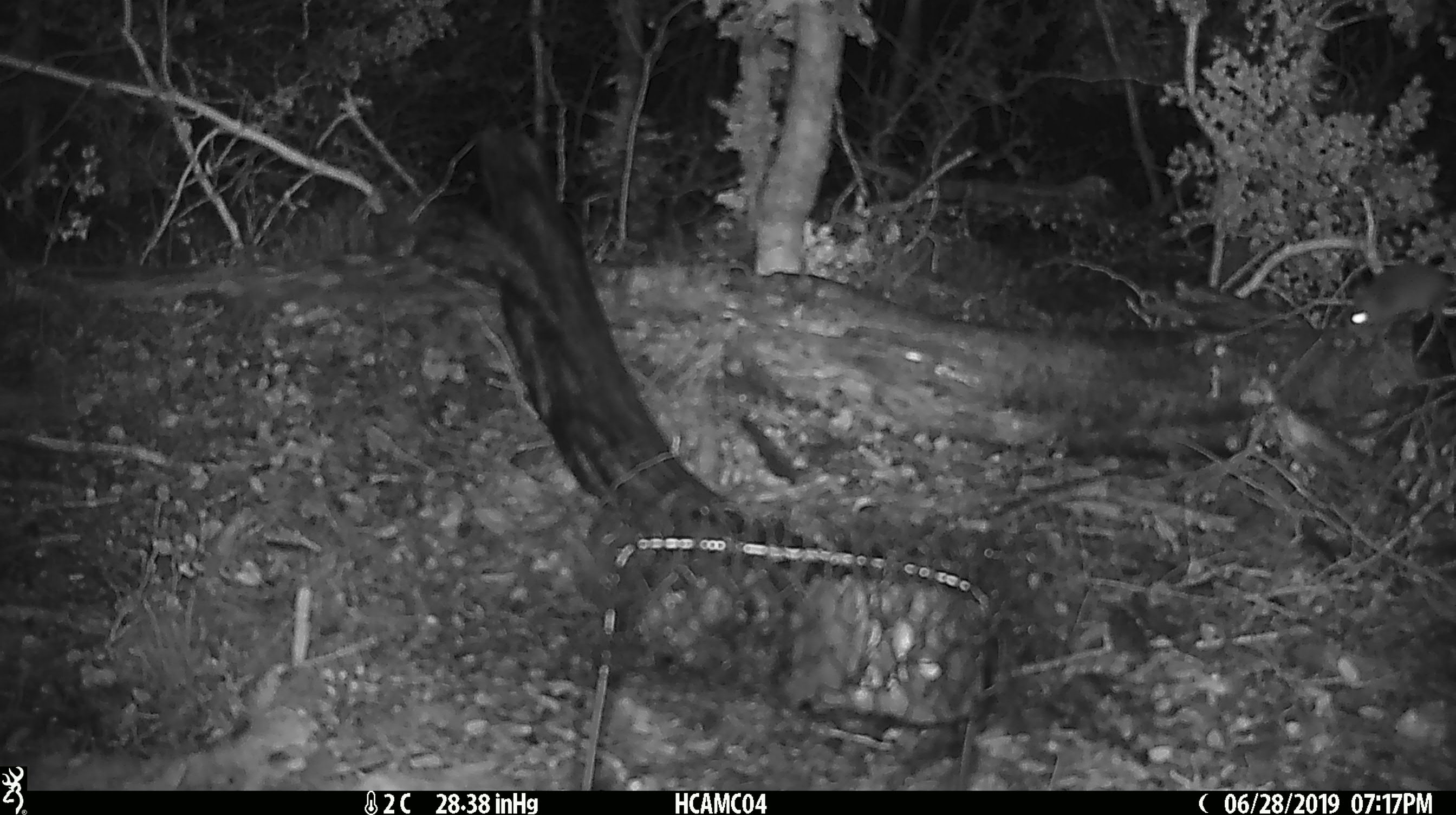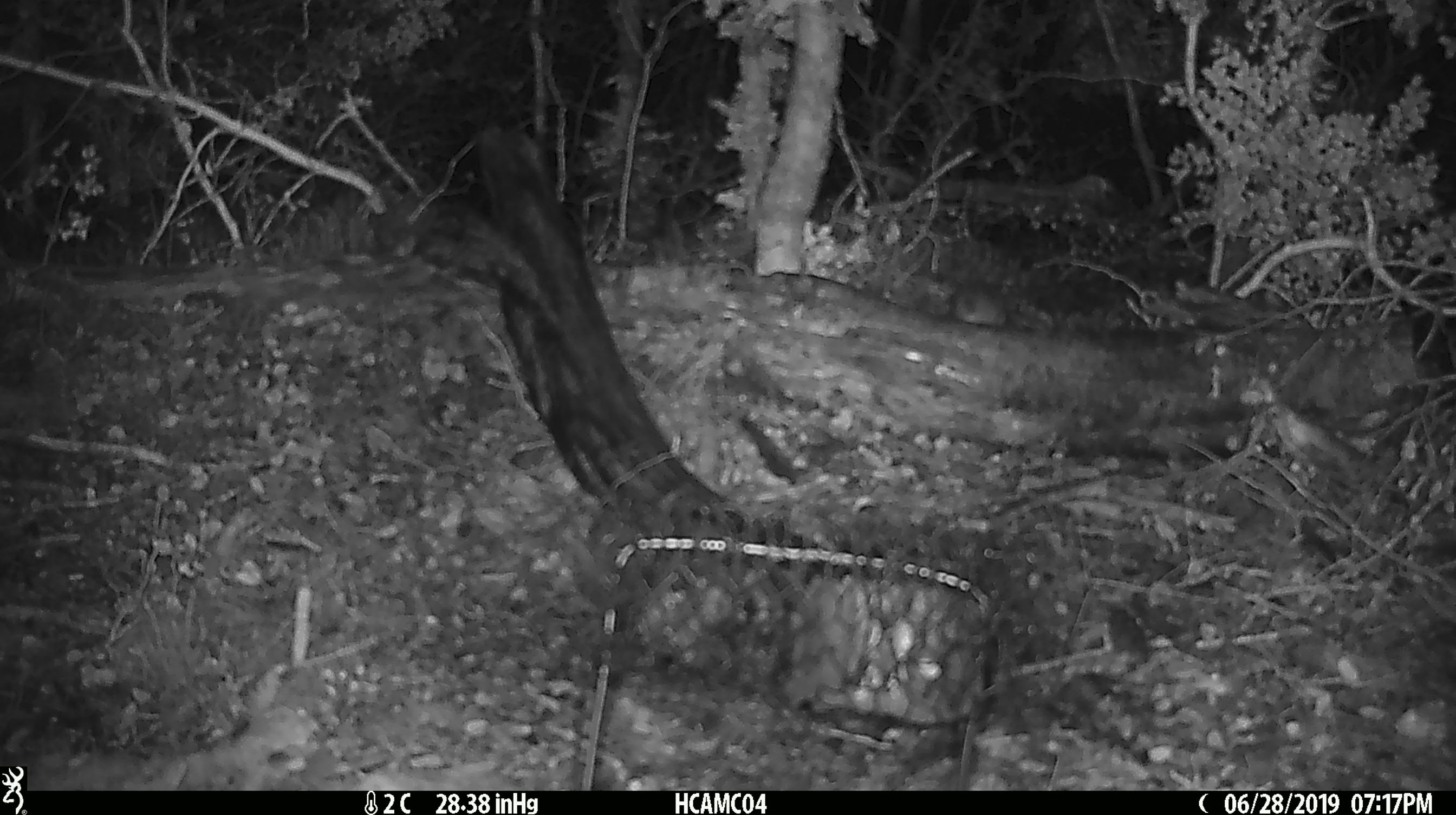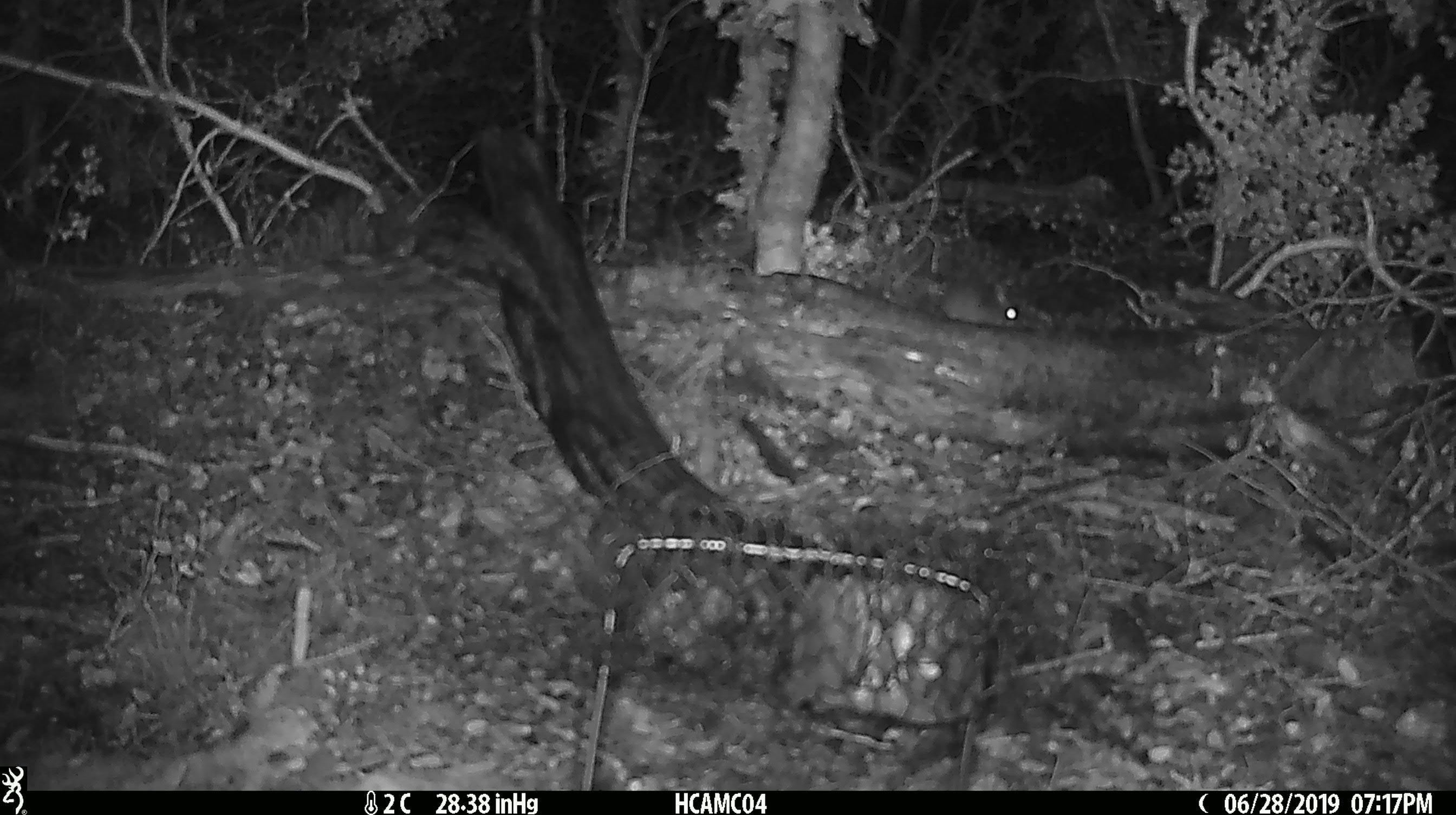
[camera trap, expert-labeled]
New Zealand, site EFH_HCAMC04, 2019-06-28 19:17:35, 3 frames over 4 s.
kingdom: Animalia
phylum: Chordata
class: Mammalia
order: Rodentia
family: Muridae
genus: Mus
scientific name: Mus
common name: mouse